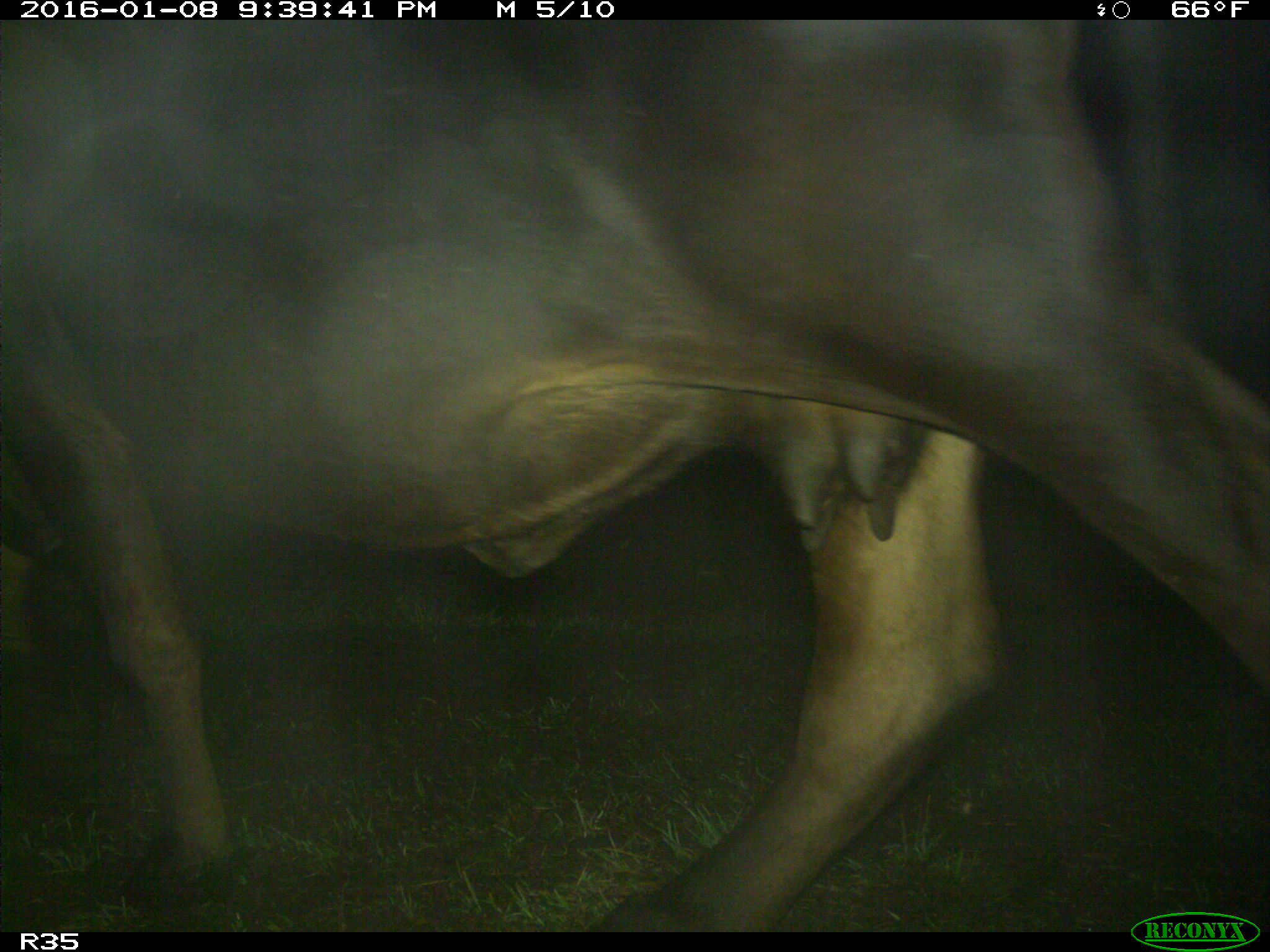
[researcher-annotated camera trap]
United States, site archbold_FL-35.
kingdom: Animalia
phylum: Chordata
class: Mammalia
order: Artiodactyla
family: Bovidae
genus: Bos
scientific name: Bos taurus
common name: domestic cow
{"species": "Bos taurus (domestic cow)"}